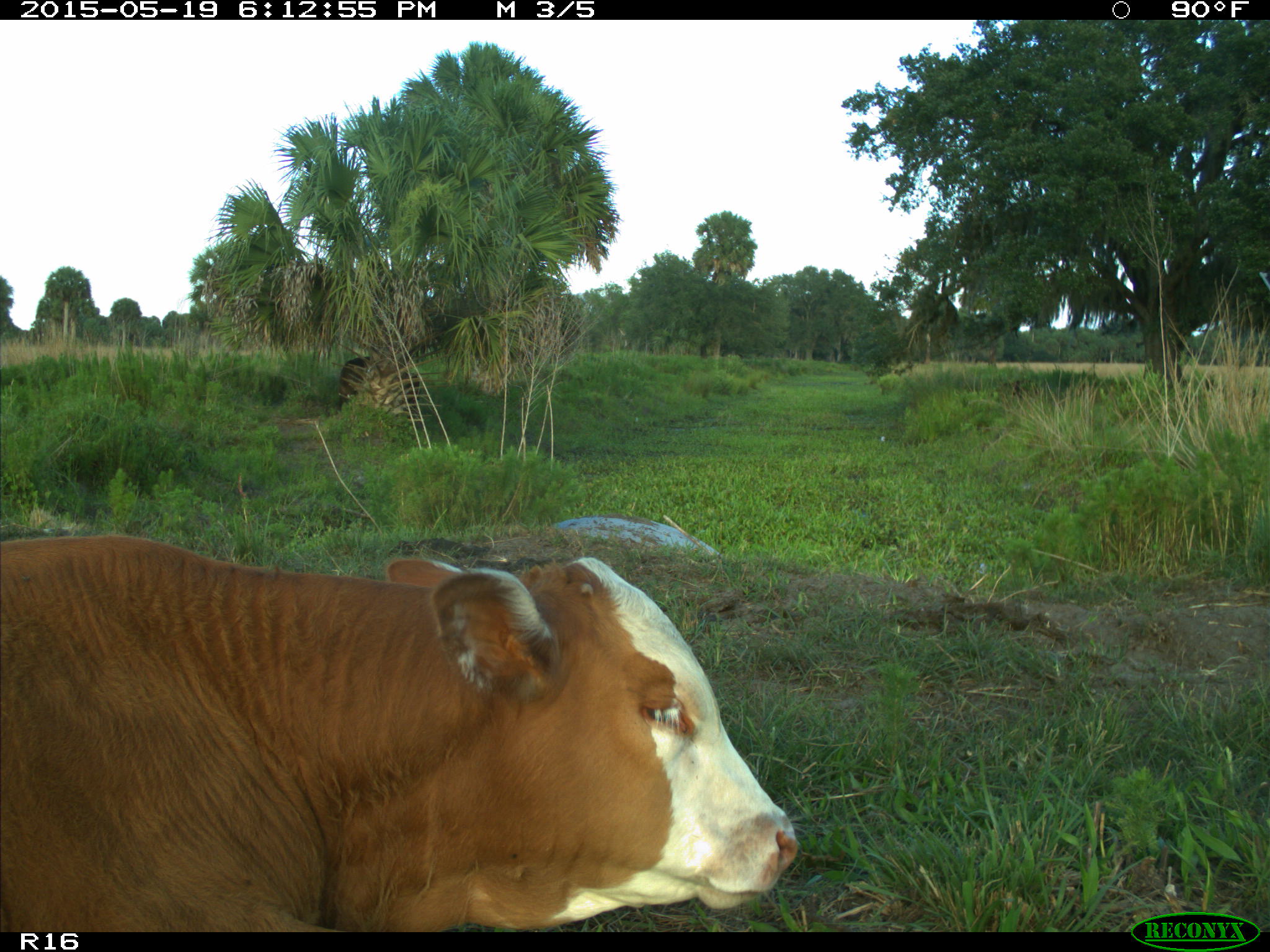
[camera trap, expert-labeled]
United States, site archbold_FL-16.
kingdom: Animalia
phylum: Chordata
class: Mammalia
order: Artiodactyla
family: Bovidae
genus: Bos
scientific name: Bos taurus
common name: domestic cow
Bos taurus (domestic cow).